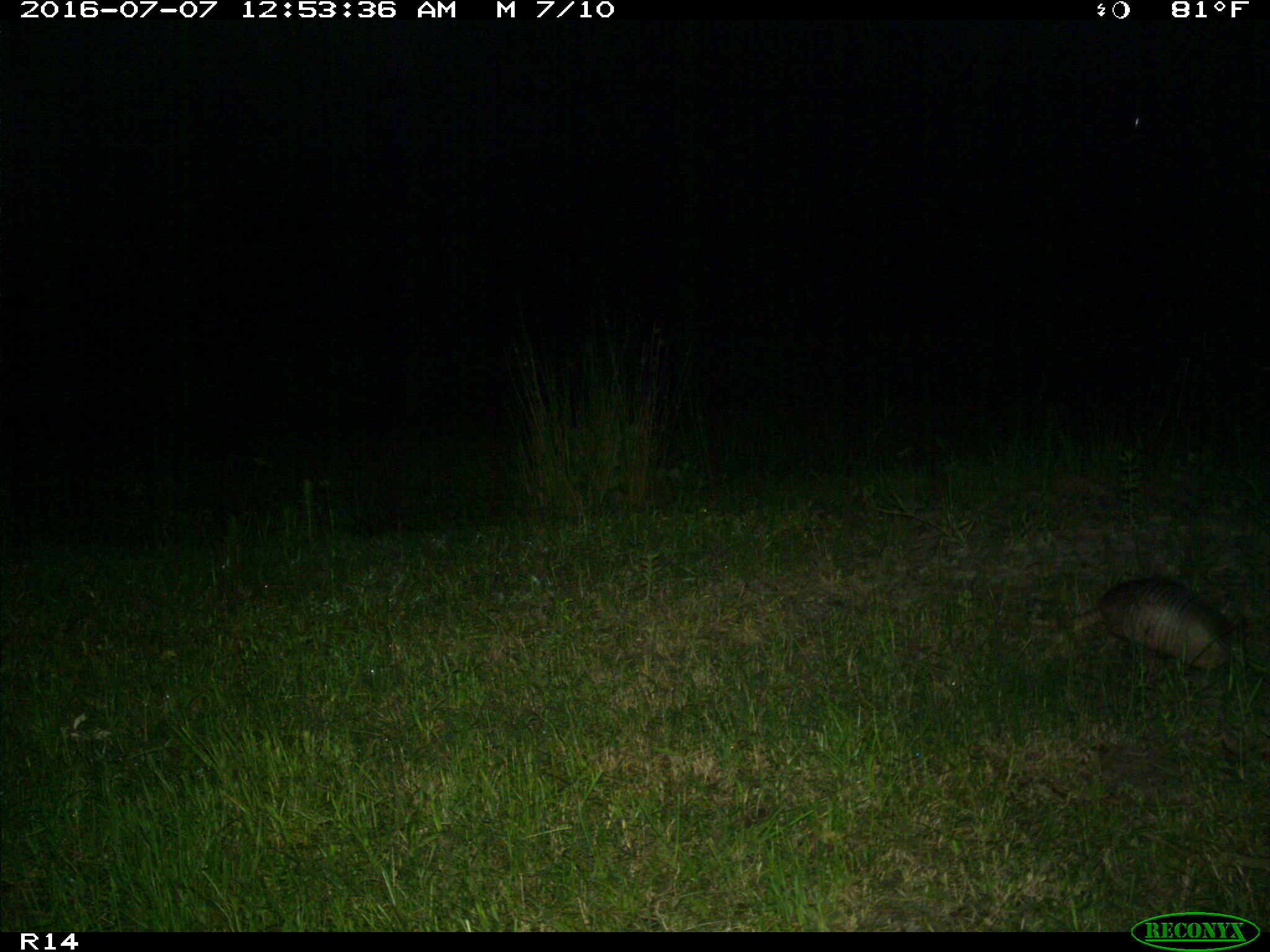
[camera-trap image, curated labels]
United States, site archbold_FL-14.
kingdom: Animalia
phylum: Chordata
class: Mammalia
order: Cingulata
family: Dasypodidae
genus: Dasypus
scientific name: Dasypus novemcinctus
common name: nine-banded armadillo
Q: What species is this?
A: Dasypus novemcinctus (nine-banded armadillo).